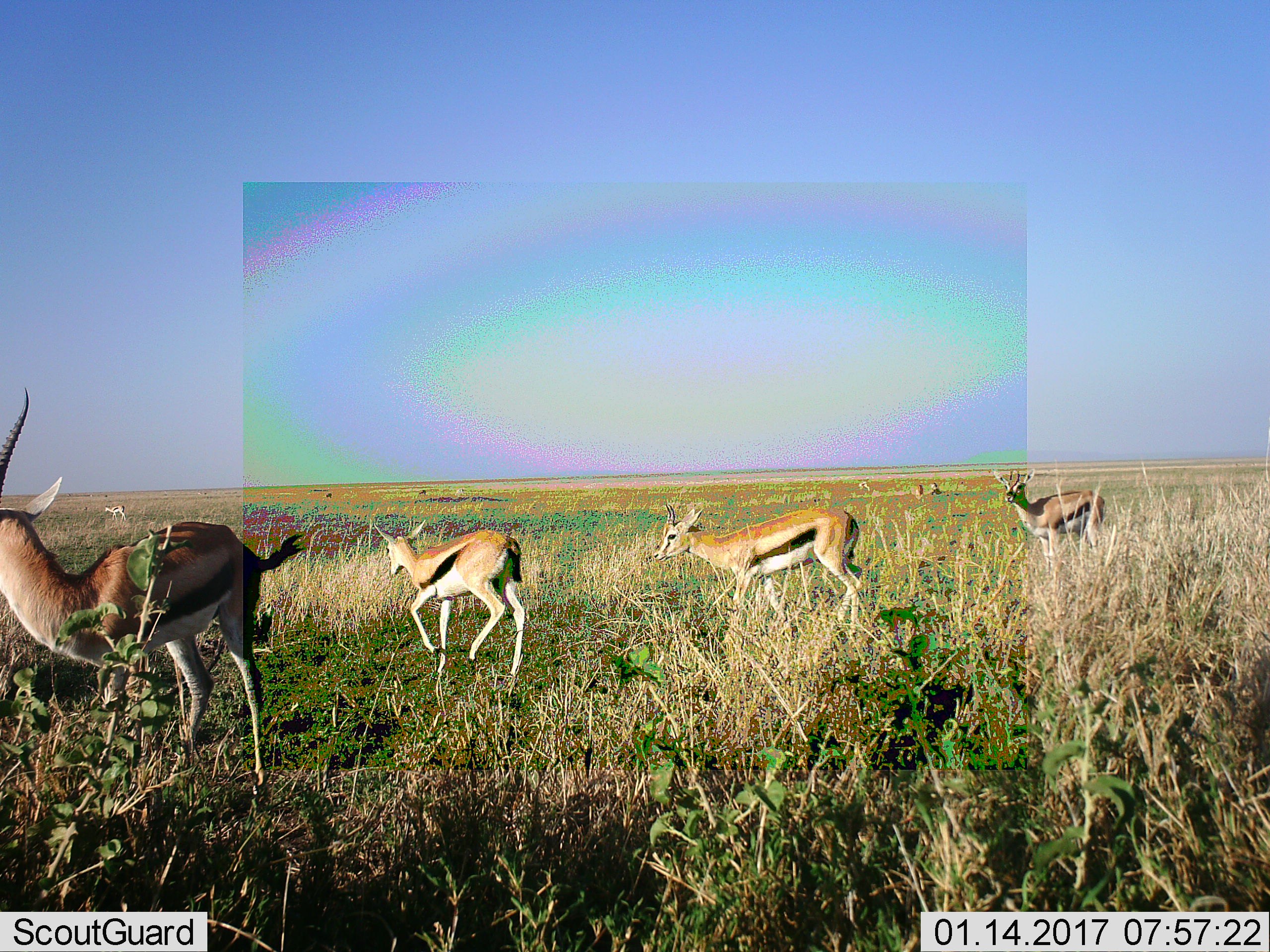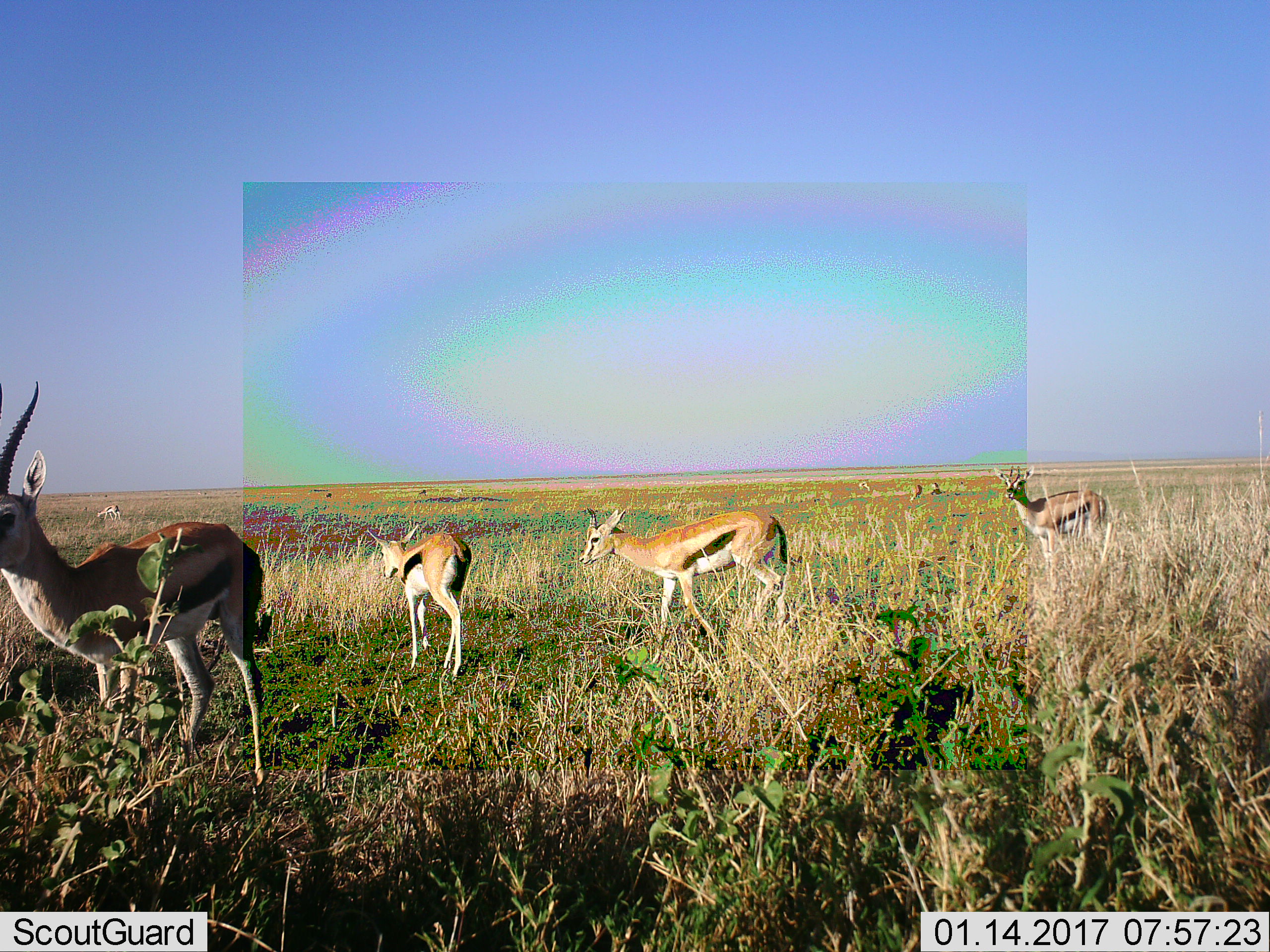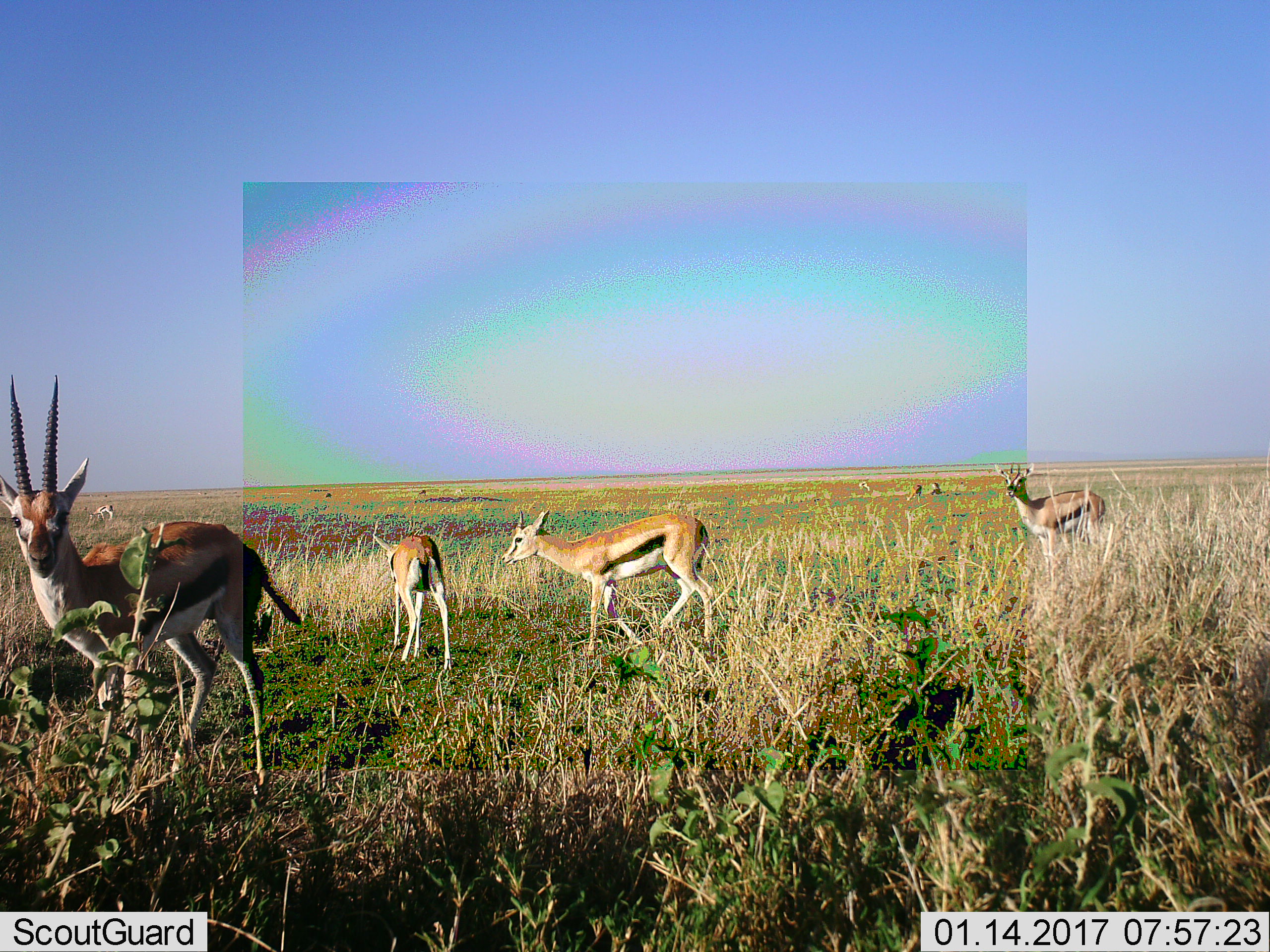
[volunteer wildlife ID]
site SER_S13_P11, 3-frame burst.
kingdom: Animalia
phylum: Chordata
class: Mammalia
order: Artiodactyla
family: Bovidae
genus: Eudorcas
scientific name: Eudorcas thomsonii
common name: thomson's gazelle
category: gazellethomsons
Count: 8.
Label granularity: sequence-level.